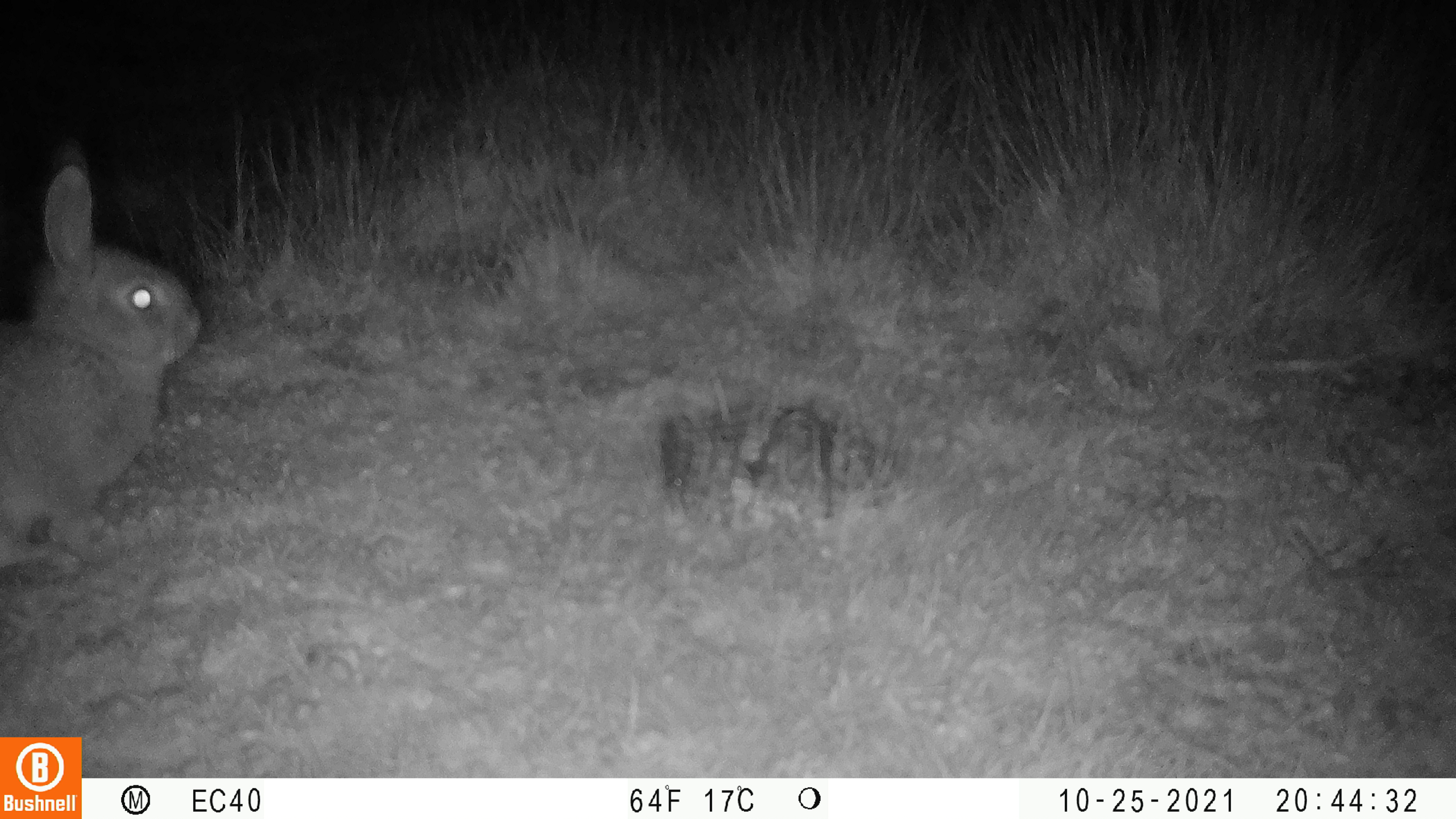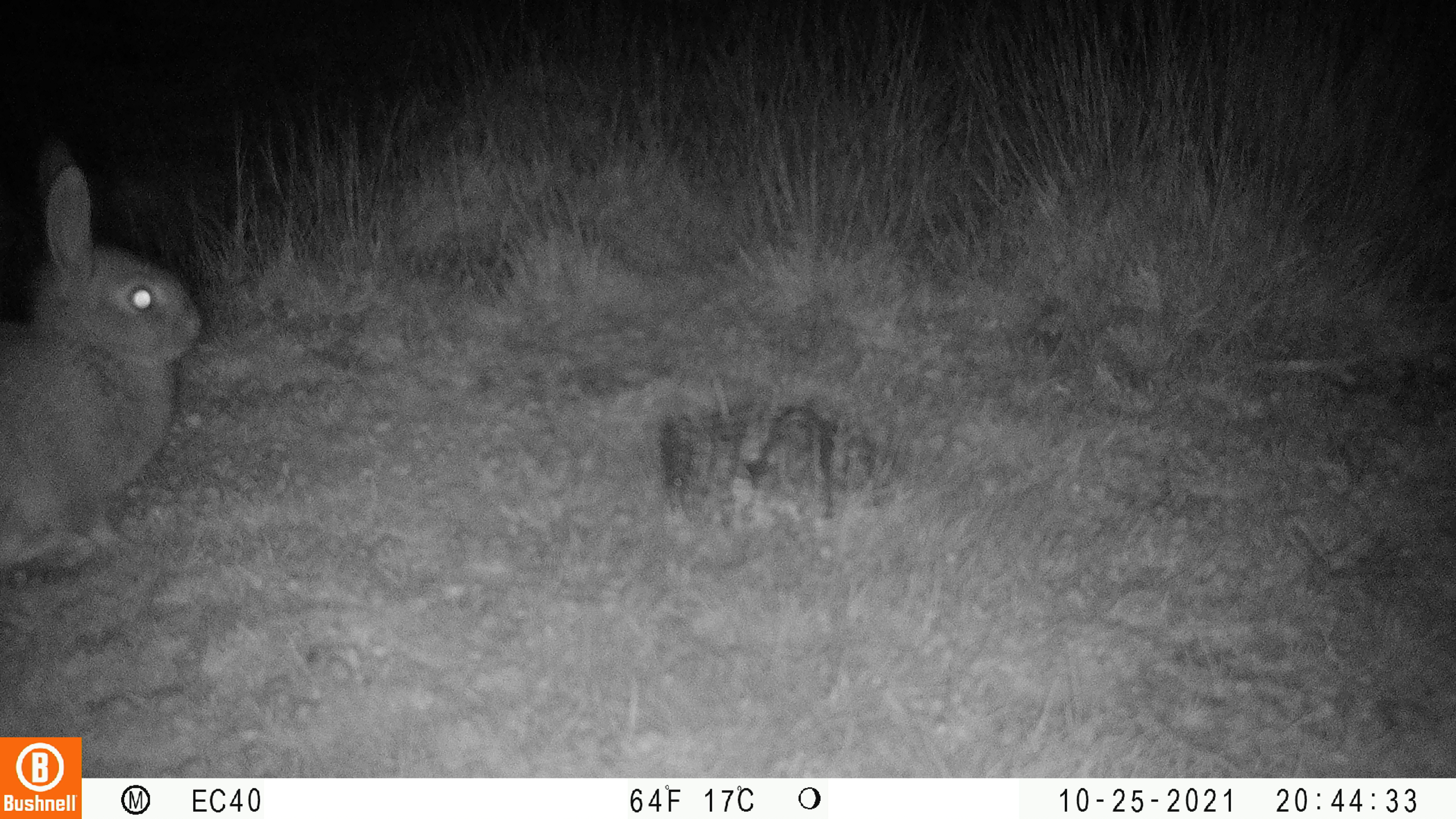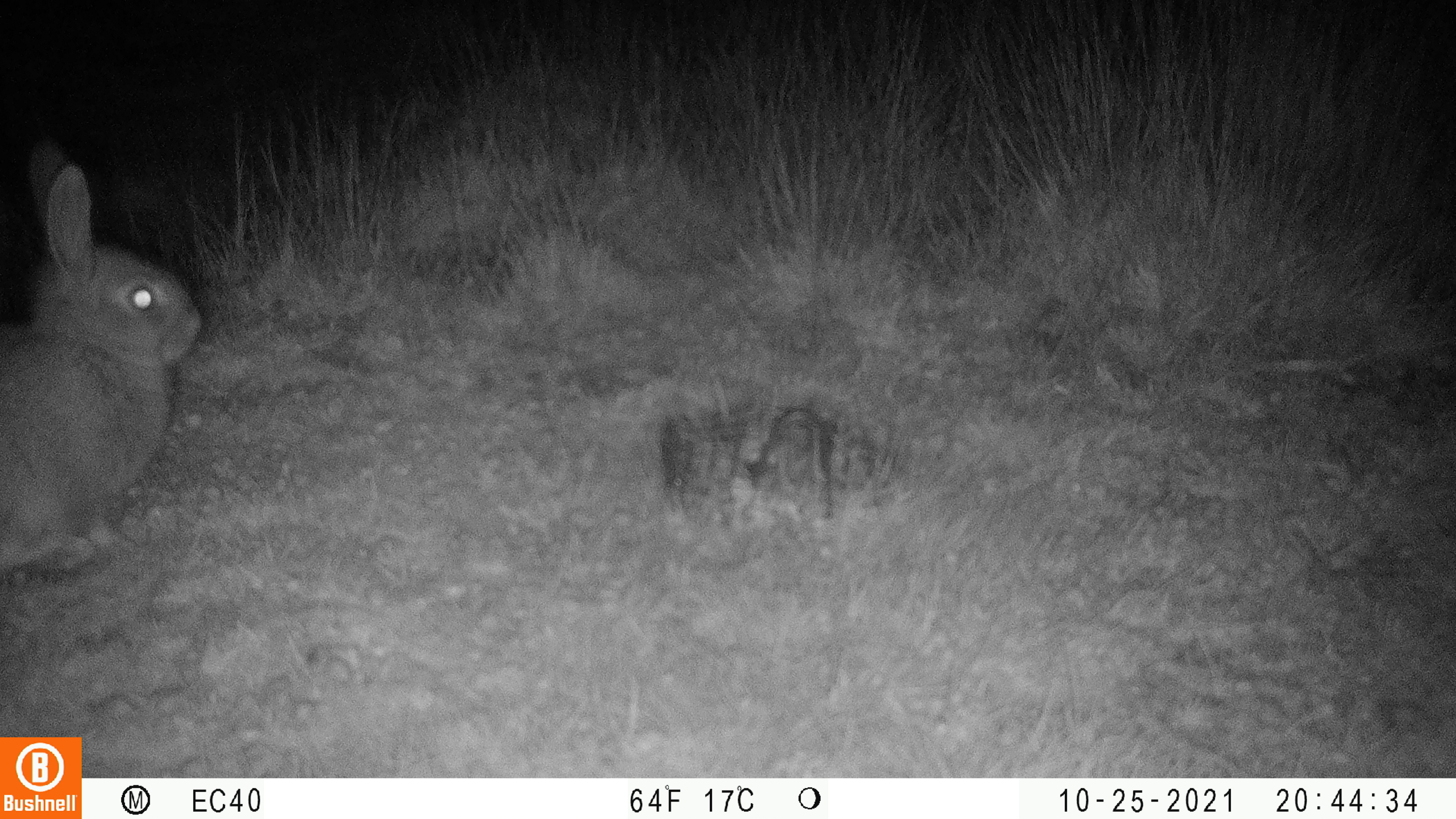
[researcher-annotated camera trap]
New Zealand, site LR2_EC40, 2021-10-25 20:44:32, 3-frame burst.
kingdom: Animalia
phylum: Chordata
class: Mammalia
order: Lagomorpha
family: Leporidae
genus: Oryctolagus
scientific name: Oryctolagus cuniculus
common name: european rabbit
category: rabbit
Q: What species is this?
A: Rabbit (european rabbit) (Oryctolagus cuniculus).